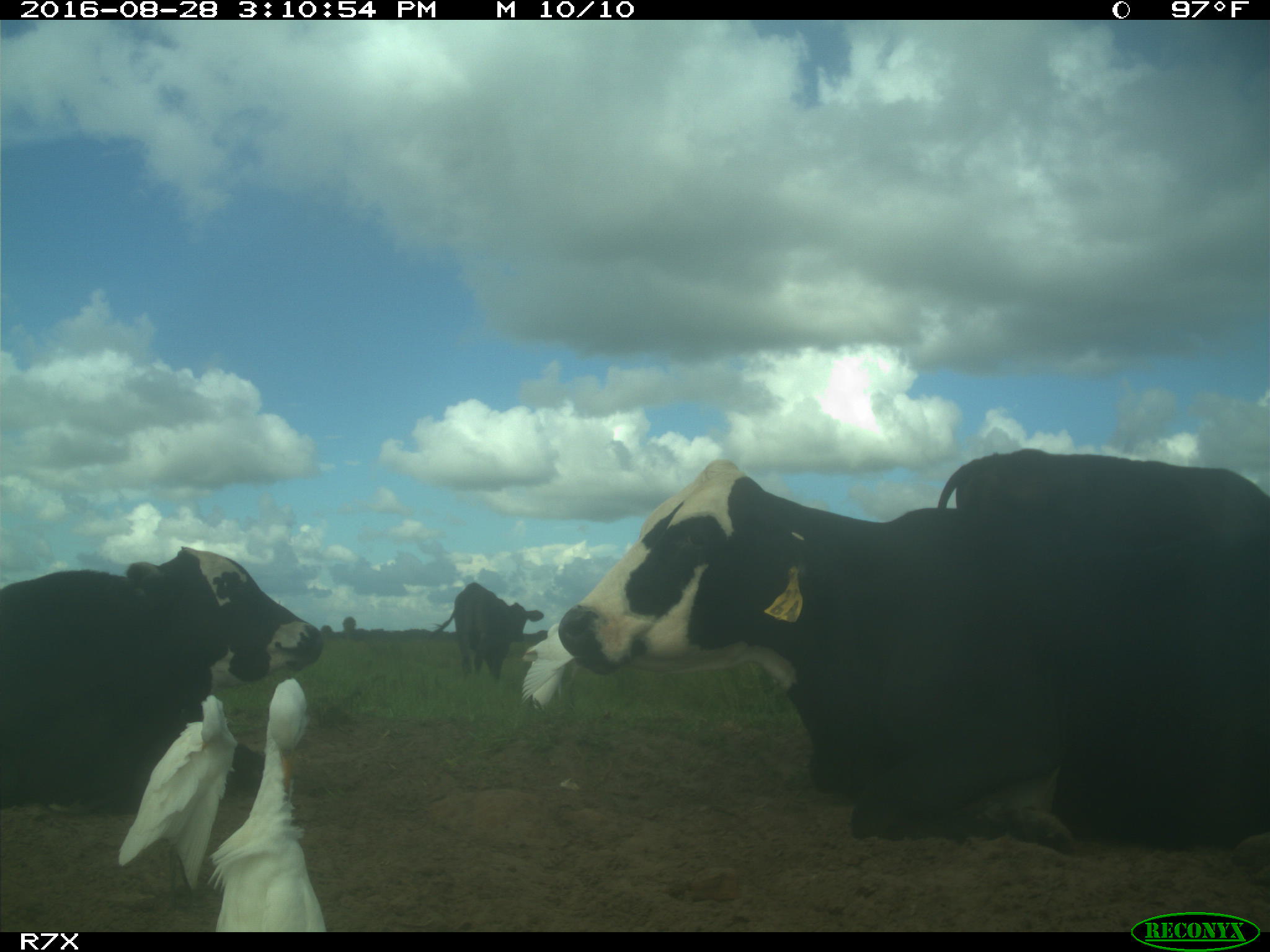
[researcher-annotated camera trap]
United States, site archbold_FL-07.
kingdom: Animalia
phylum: Chordata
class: Mammalia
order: Artiodactyla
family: Bovidae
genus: Bos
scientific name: Bos taurus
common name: domestic cow